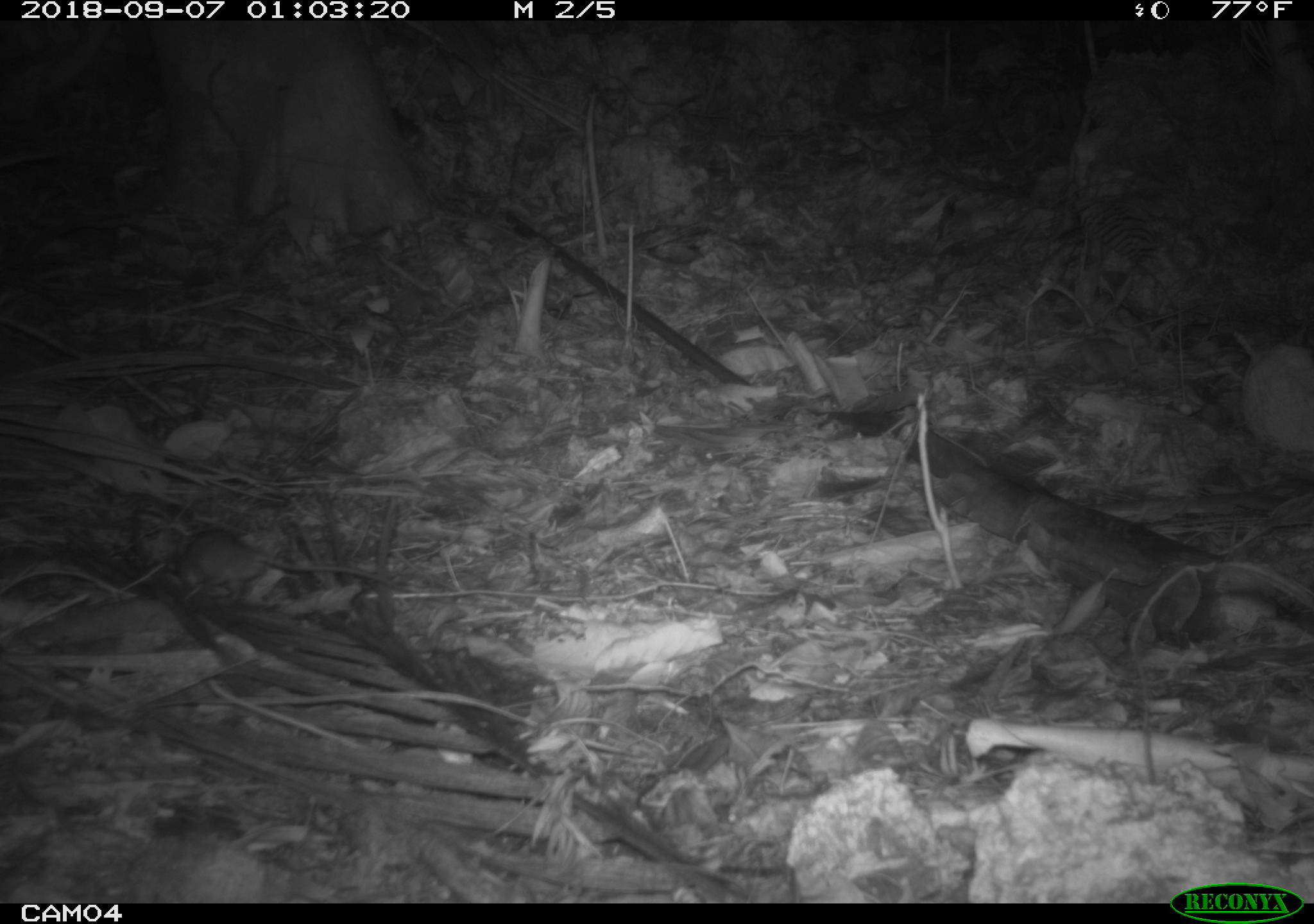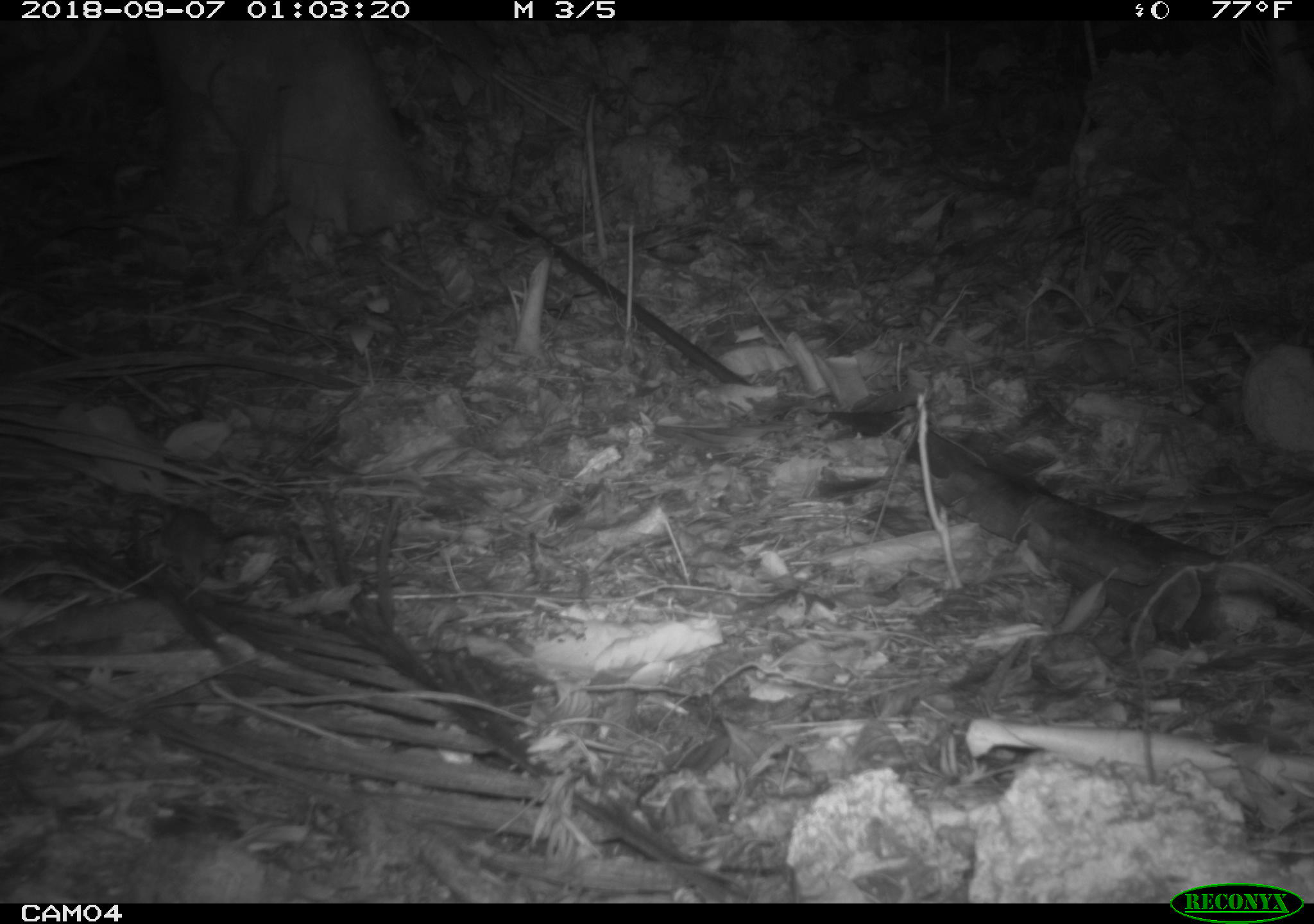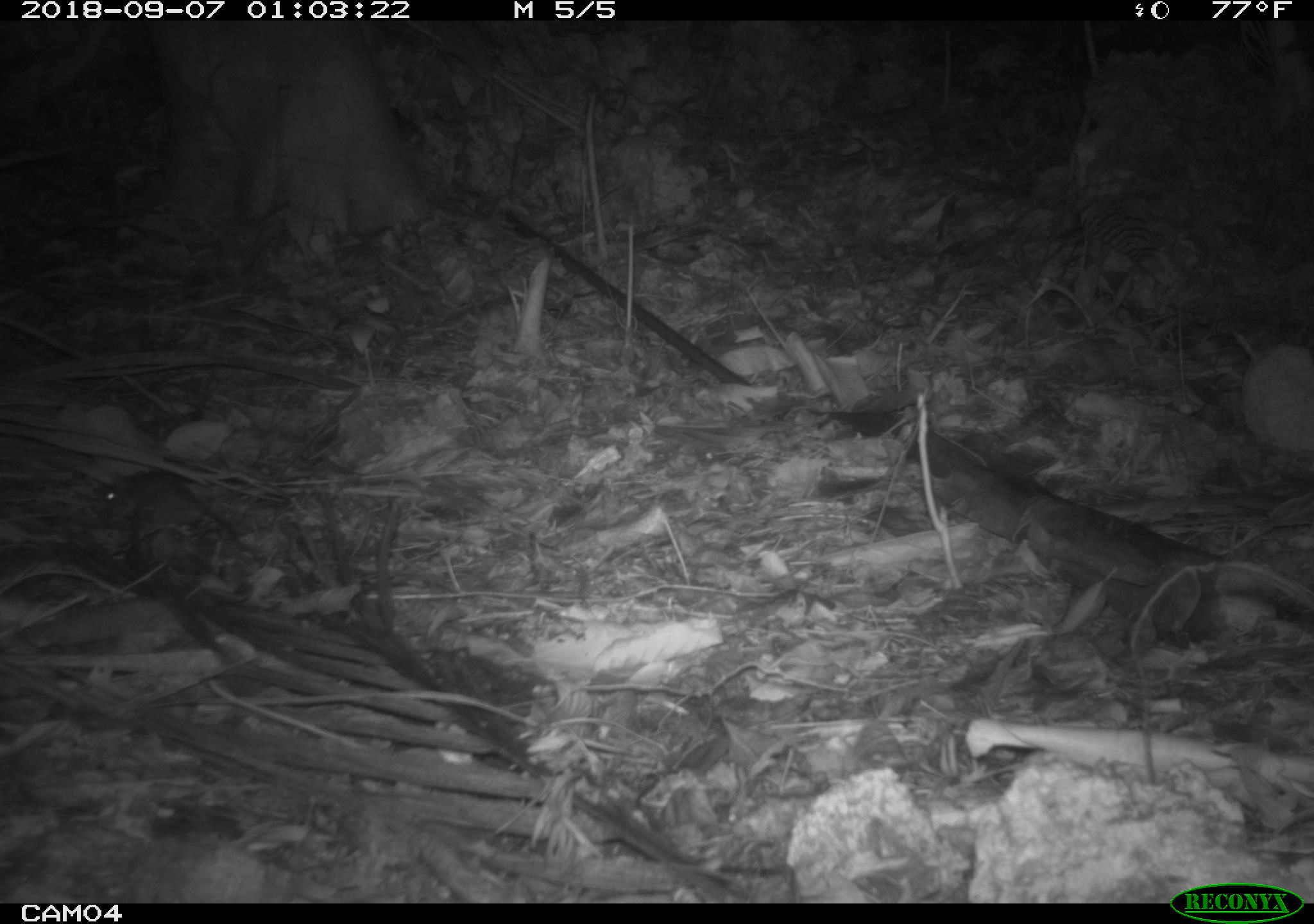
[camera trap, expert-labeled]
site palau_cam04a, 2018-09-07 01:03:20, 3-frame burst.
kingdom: Animalia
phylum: Chordata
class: Mammalia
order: Rodentia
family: Muridae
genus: Rattus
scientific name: Rattus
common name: rat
Rat (Rattus).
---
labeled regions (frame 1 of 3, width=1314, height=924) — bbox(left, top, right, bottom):
rat: bbox(166, 525, 386, 602)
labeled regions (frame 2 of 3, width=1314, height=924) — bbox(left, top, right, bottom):
rat: bbox(134, 501, 250, 590)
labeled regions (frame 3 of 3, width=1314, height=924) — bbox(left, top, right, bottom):
rat: bbox(98, 470, 275, 569)